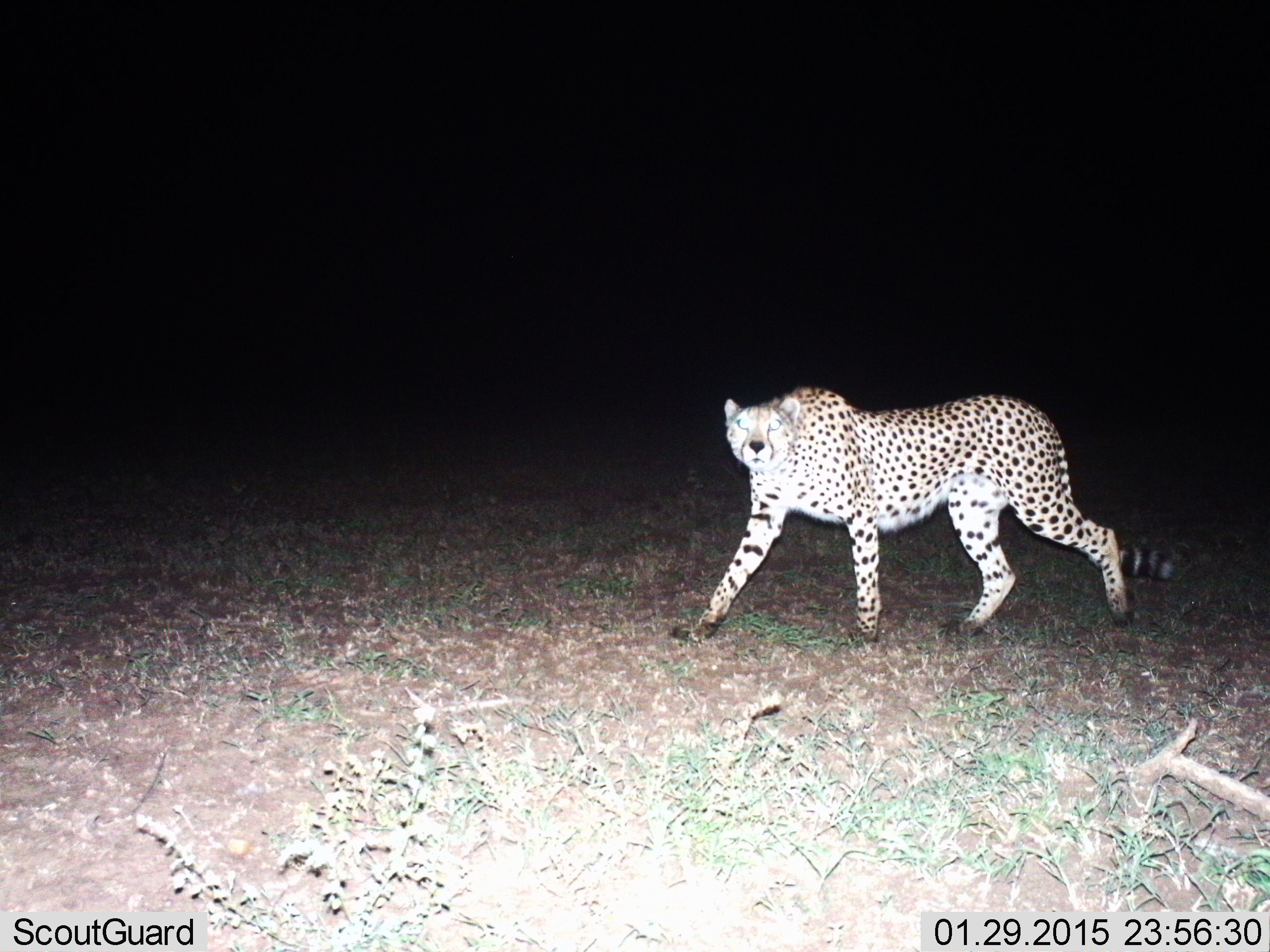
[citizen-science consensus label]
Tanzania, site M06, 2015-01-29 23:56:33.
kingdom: Animalia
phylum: Chordata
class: Mammalia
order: Carnivora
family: Felidae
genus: Acinonyx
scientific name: Acinonyx jubatus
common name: cheetah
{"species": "cheetah (Acinonyx jubatus)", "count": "1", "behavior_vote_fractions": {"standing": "20%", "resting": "0%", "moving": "80%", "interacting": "0%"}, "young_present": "0%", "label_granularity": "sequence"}